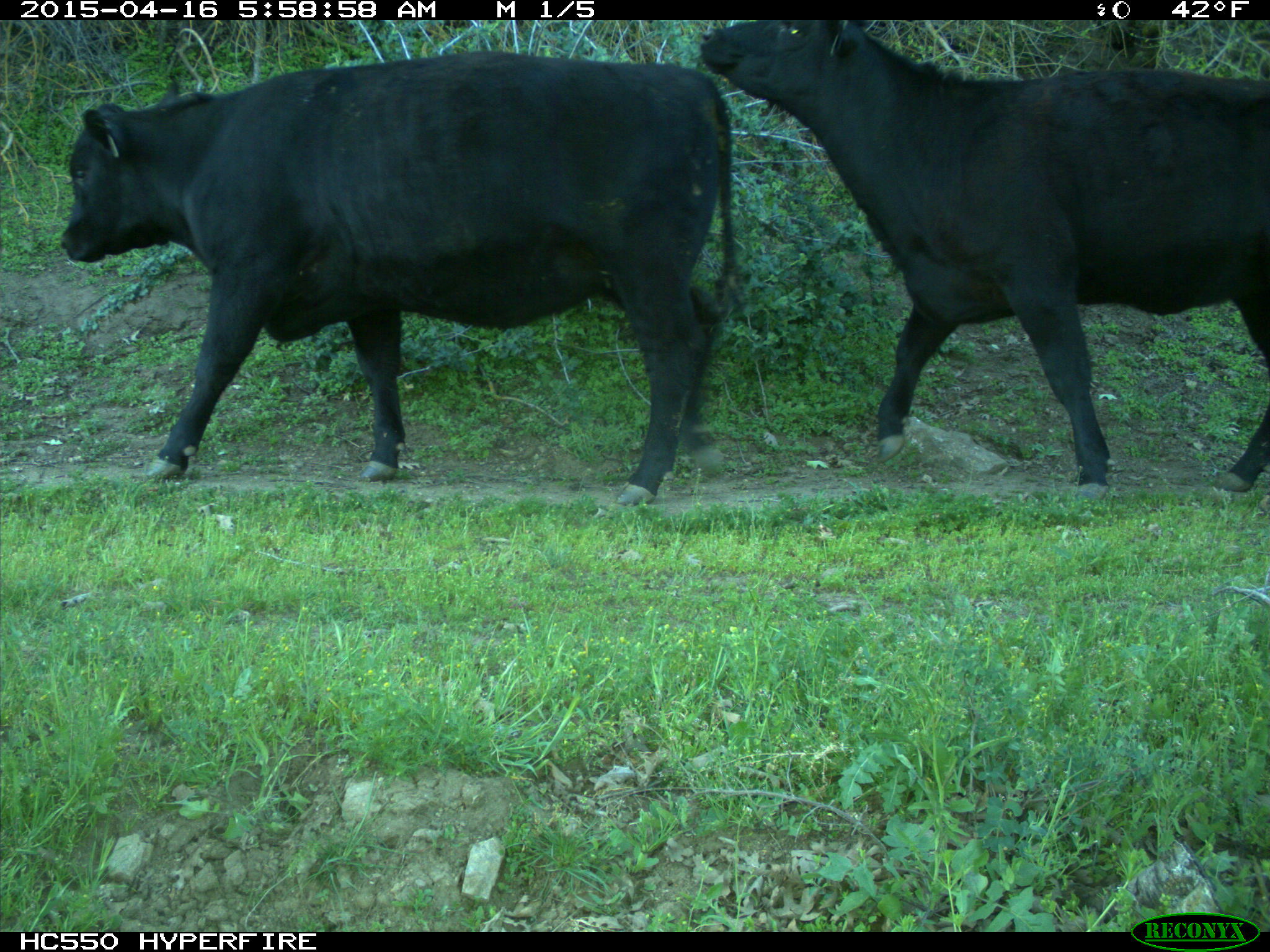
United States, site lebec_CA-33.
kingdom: Animalia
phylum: Chordata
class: Mammalia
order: Artiodactyla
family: Bovidae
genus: Bos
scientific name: Bos taurus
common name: domestic cow